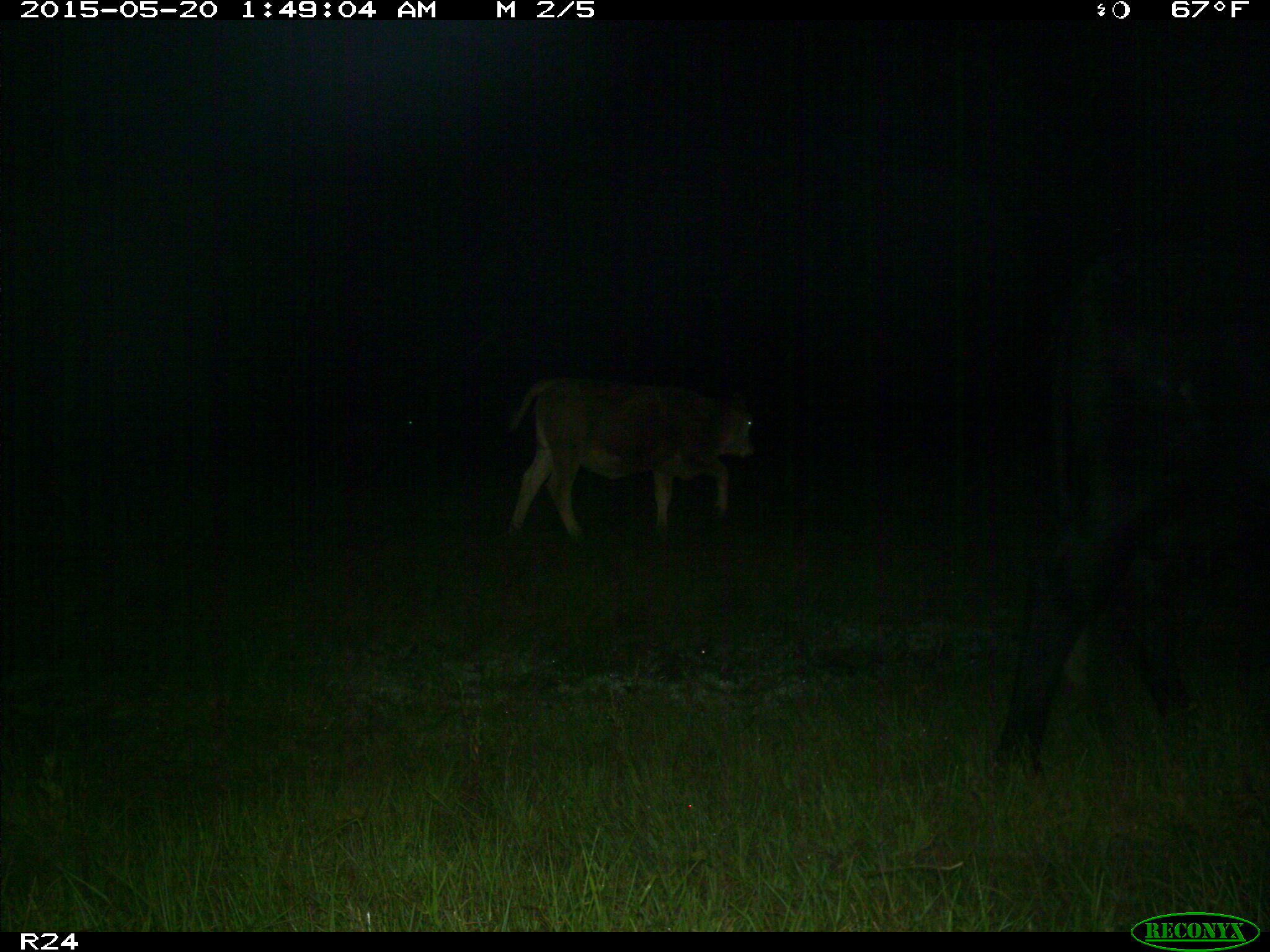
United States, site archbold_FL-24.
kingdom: Animalia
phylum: Chordata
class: Mammalia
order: Artiodactyla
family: Bovidae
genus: Bos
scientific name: Bos taurus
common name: domestic cow